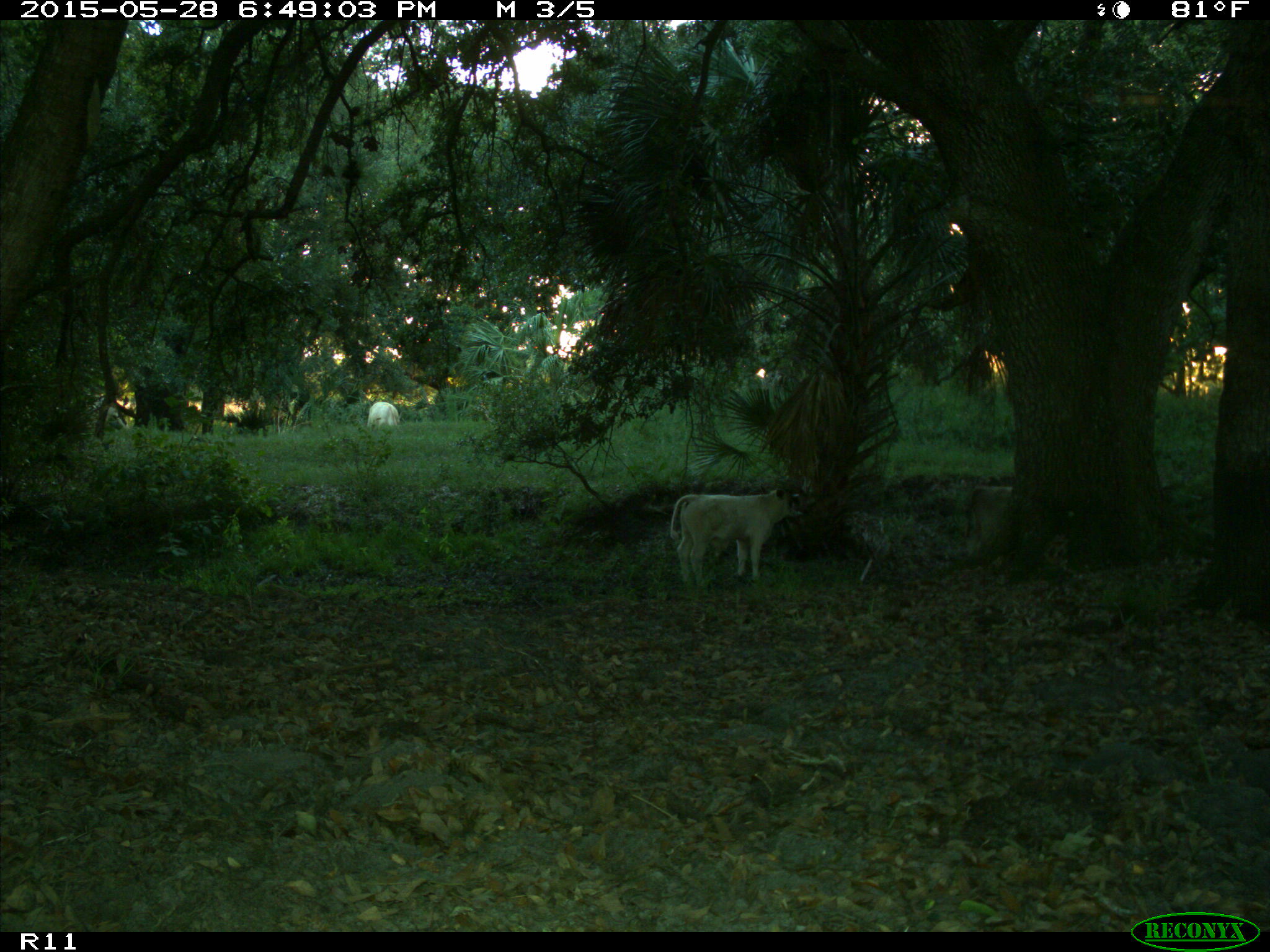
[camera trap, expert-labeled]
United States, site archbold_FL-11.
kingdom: Animalia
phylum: Chordata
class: Mammalia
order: Artiodactyla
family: Bovidae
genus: Bos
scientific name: Bos taurus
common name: domestic cow